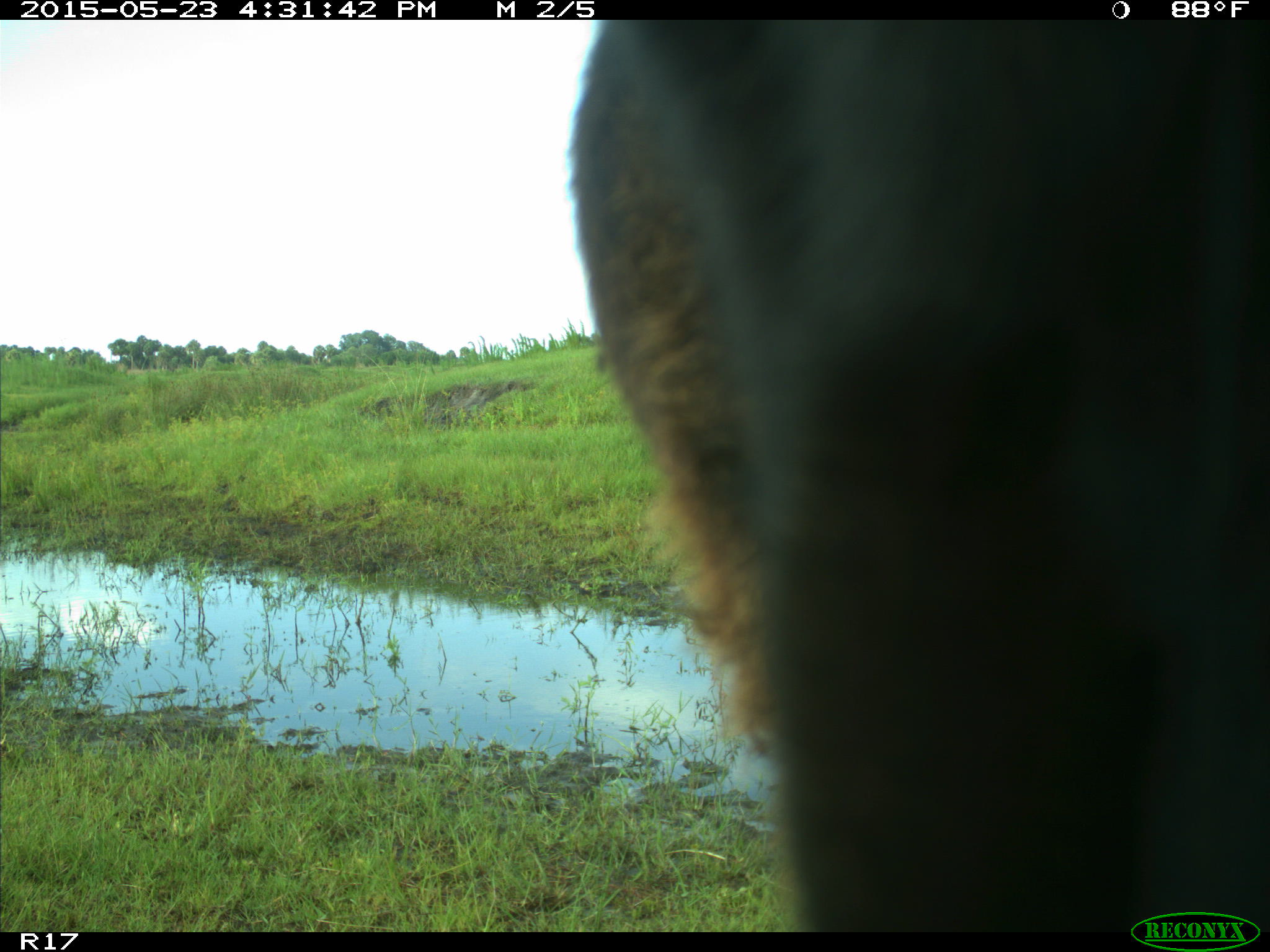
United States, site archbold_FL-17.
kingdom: Animalia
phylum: Chordata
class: Mammalia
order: Artiodactyla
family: Bovidae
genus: Bos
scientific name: Bos taurus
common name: domestic cow